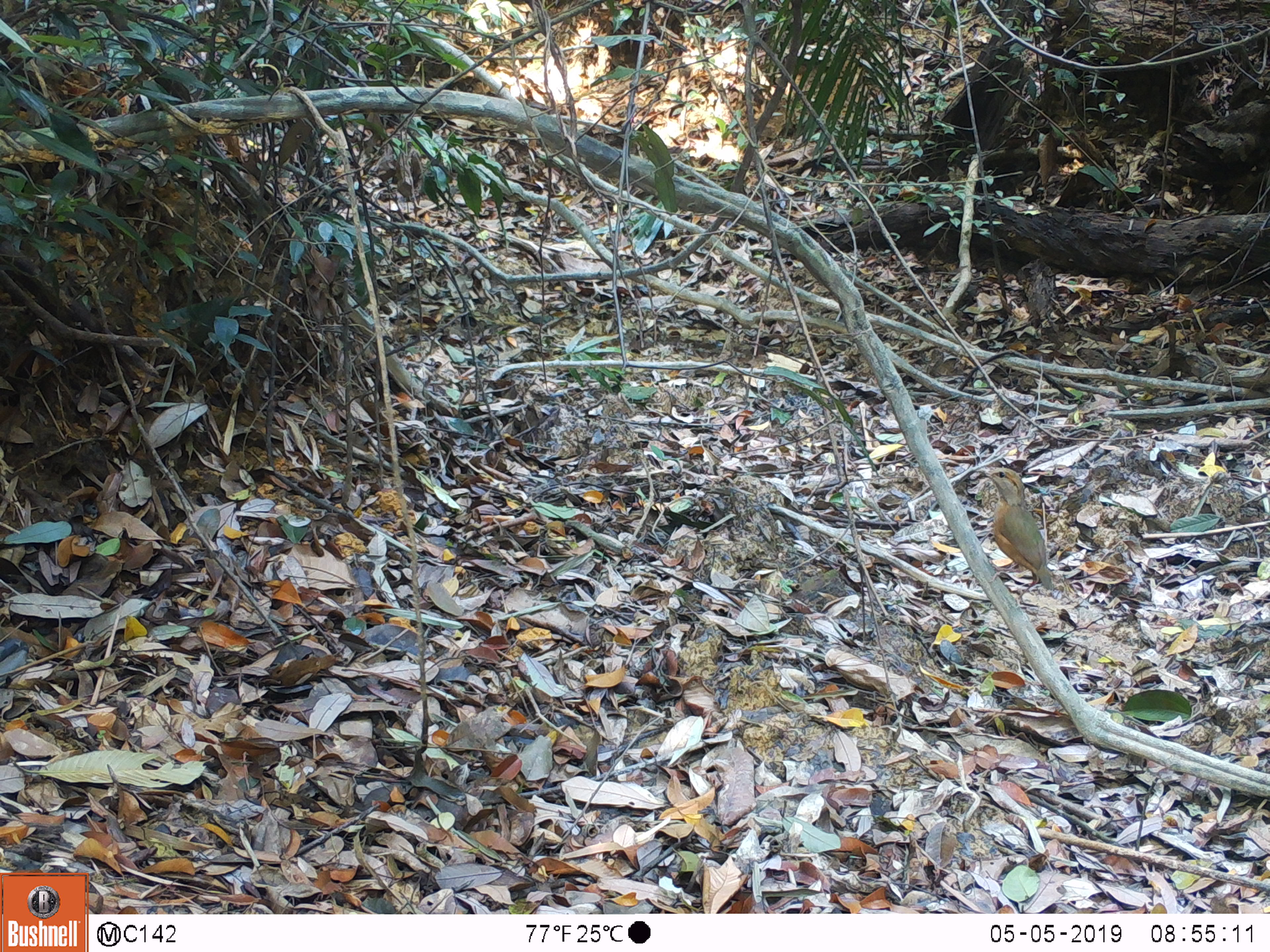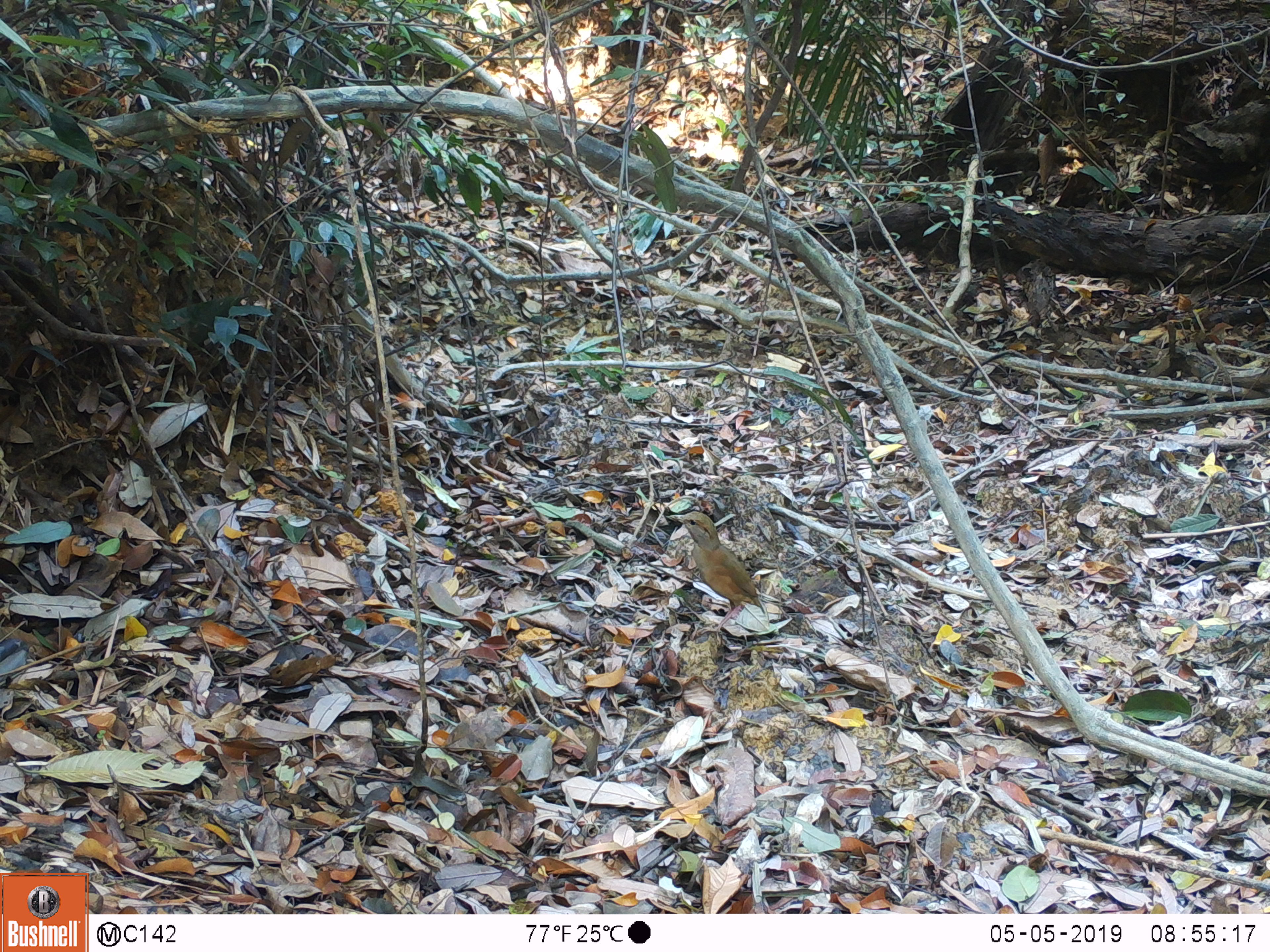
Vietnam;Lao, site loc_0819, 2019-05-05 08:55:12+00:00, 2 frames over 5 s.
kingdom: Animalia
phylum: Chordata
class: Aves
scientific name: Aves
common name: bird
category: unidentified bird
Unidentified bird (bird) (Aves). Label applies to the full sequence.